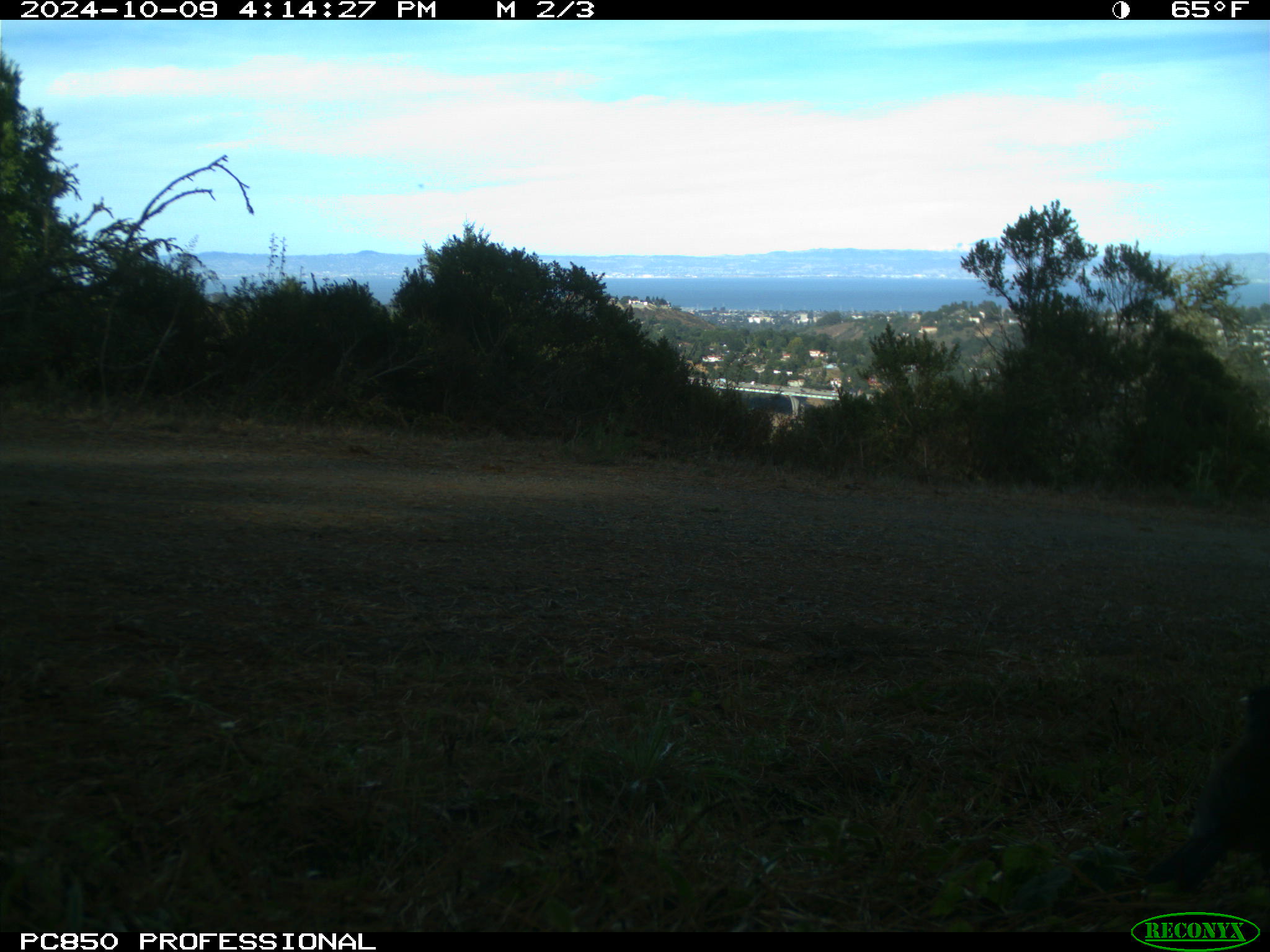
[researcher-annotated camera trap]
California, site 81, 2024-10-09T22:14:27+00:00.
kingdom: Animalia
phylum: Chordata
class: Aves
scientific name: Aves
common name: bird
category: unknown bird